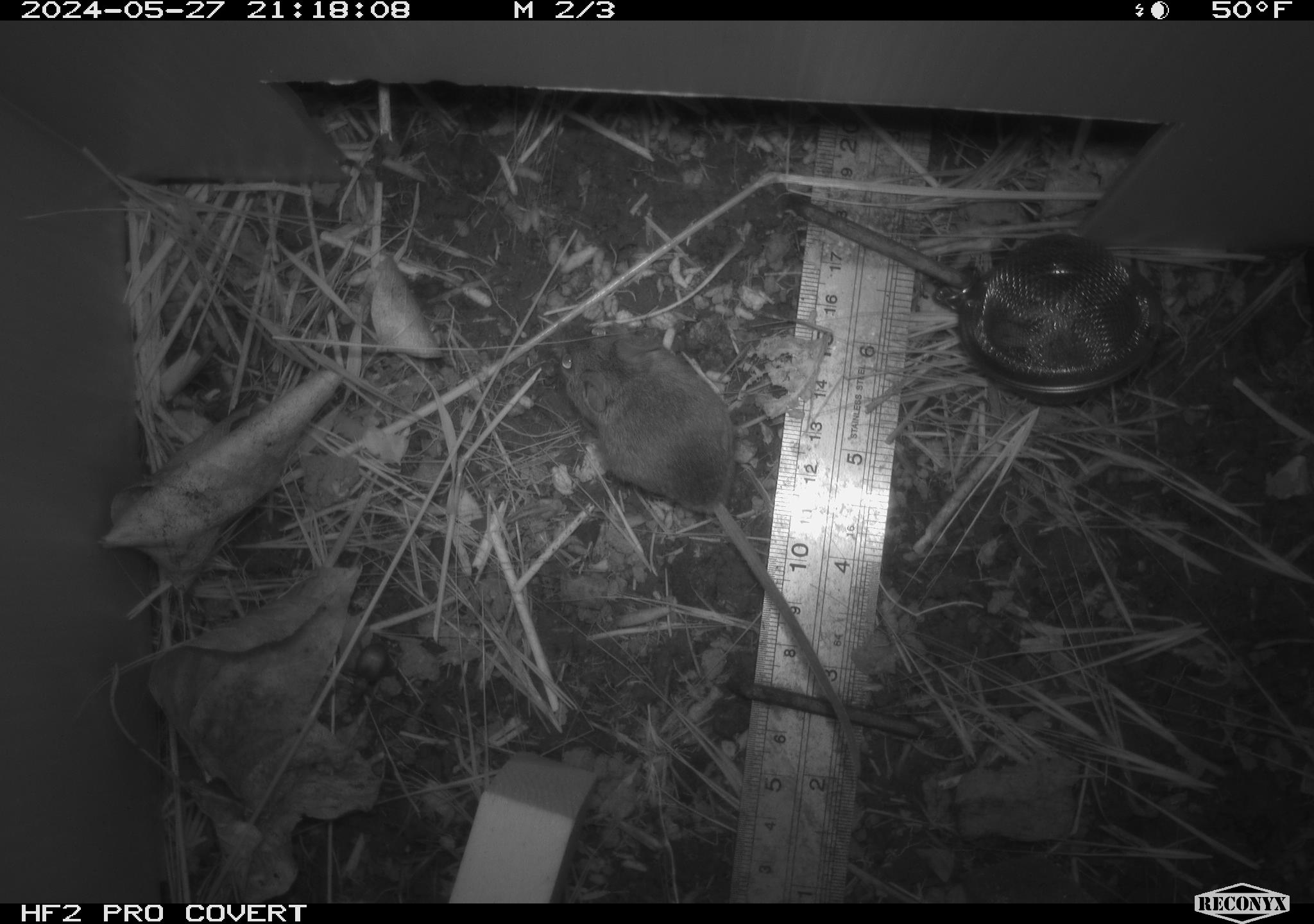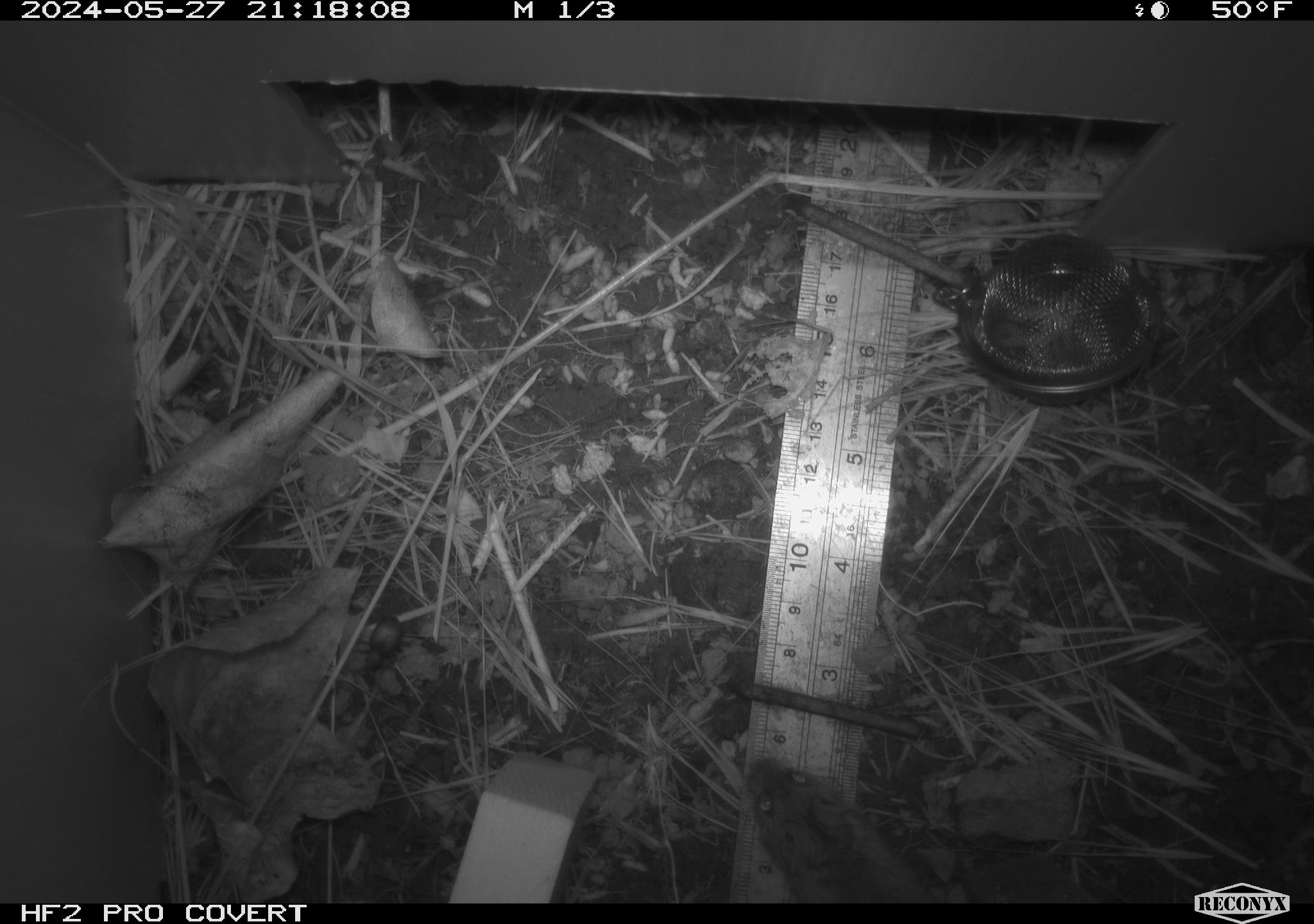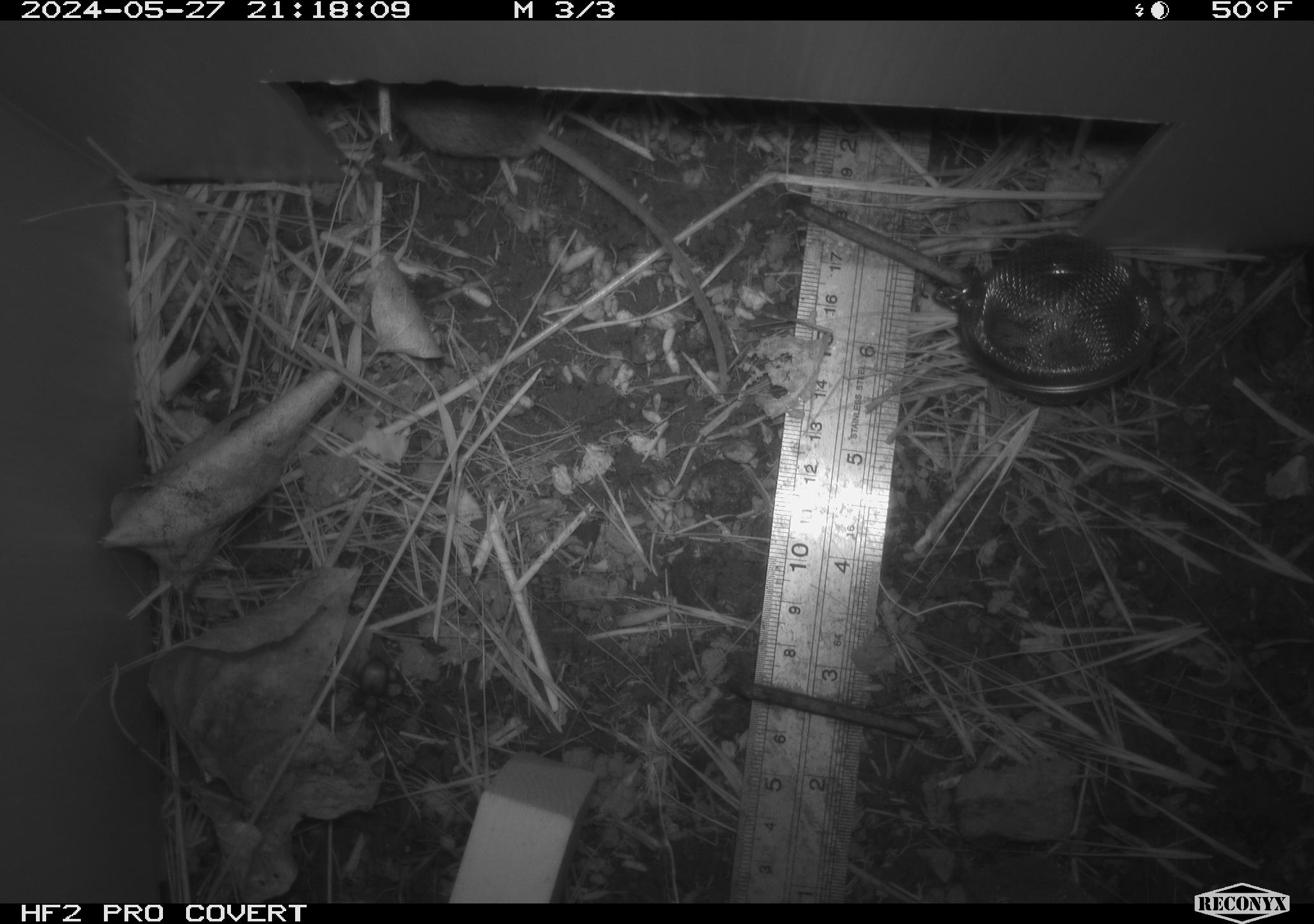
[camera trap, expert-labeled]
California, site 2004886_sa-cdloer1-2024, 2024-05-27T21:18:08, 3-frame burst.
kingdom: Animalia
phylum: Chordata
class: Mammalia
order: Rodentia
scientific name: Rodentia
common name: mouse species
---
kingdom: Animalia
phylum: Arthropoda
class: Insecta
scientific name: Insecta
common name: insect